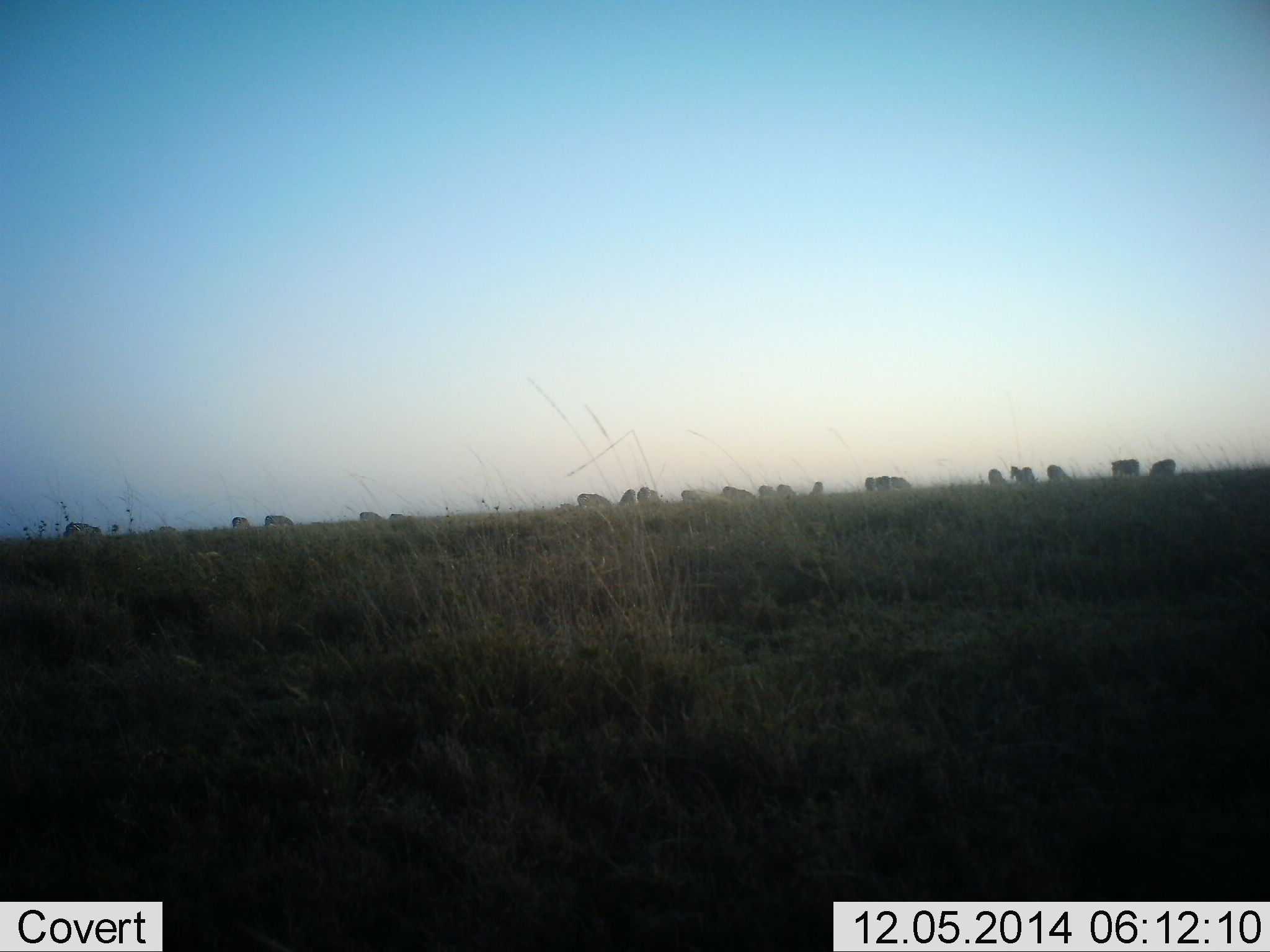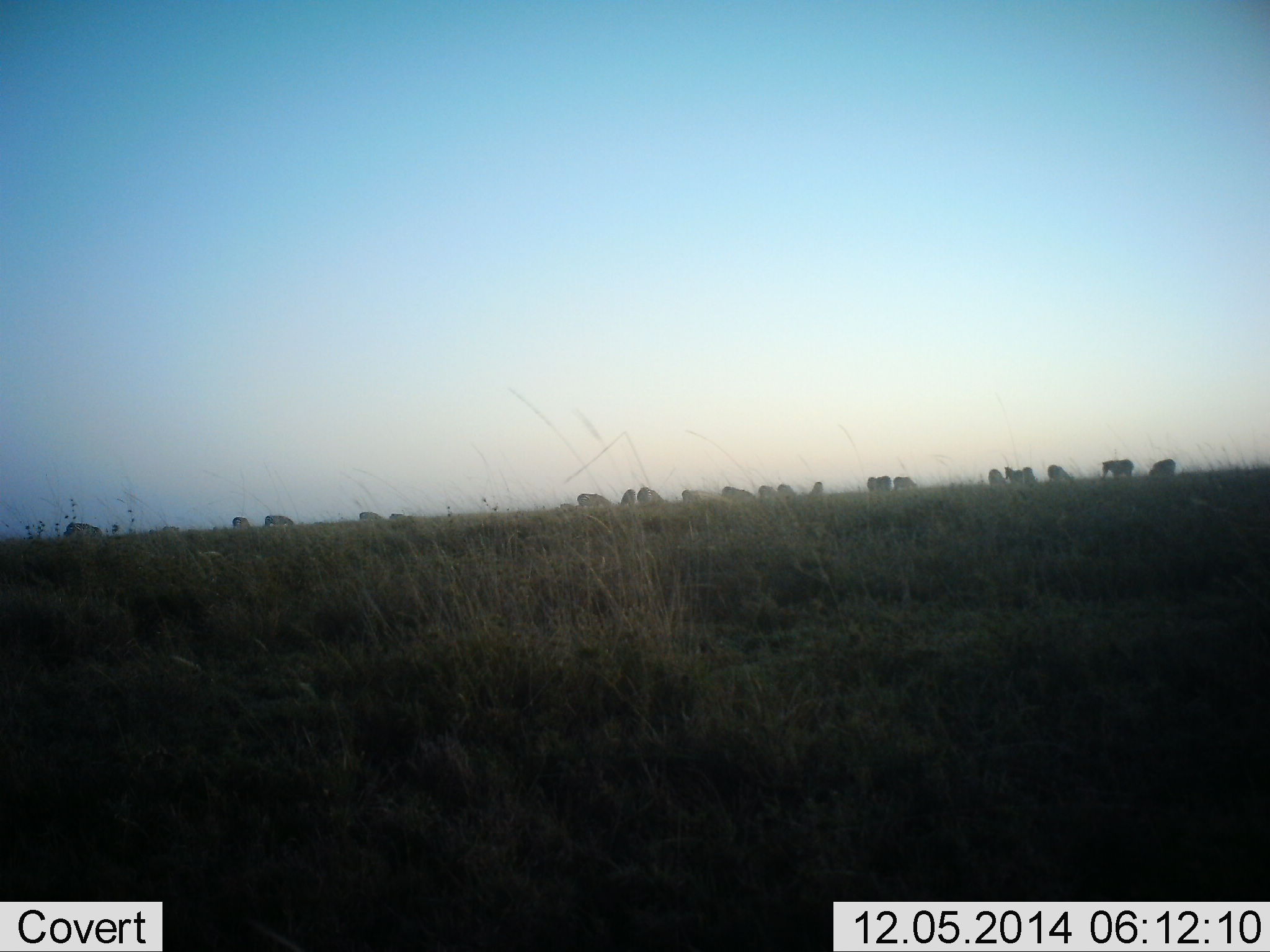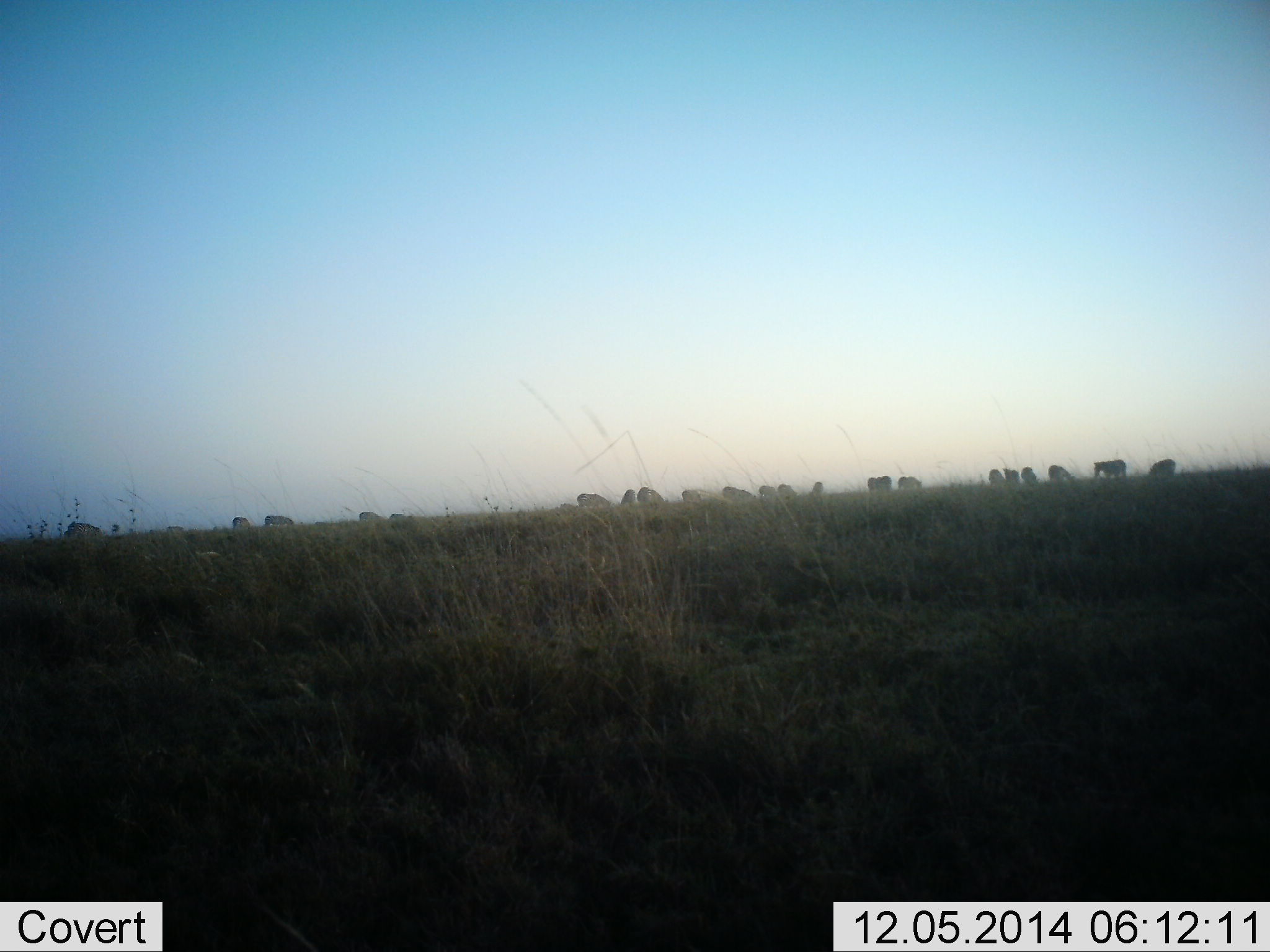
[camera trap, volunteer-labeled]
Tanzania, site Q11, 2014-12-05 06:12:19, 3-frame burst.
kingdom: Animalia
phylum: Chordata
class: Mammalia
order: Perissodactyla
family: Equidae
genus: Equus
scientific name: Equus quagga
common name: plains zebra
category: zebra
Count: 11-50.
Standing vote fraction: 20%.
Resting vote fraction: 0%.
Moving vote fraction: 70%.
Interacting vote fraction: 0%.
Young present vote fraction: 0%.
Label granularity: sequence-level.